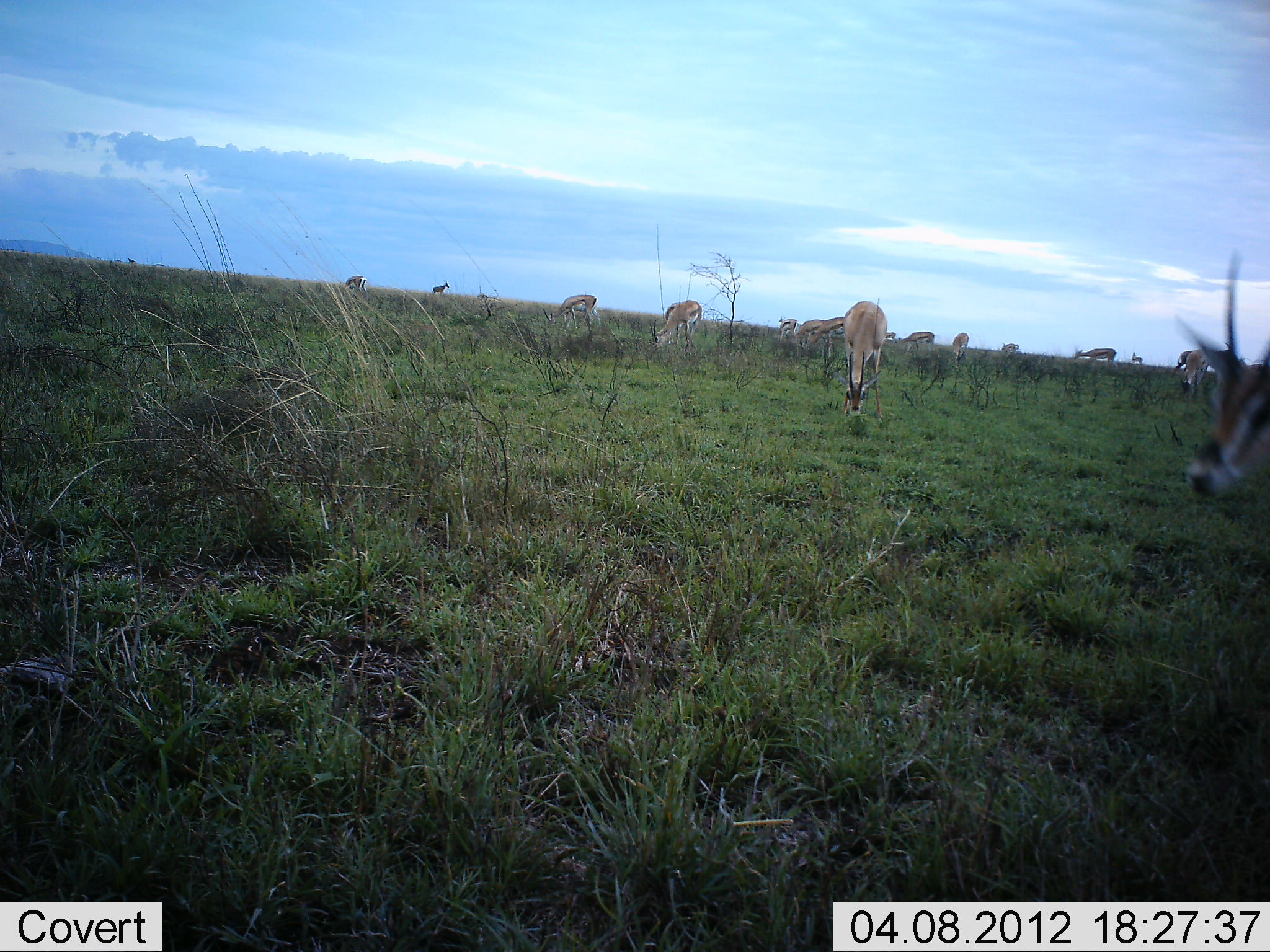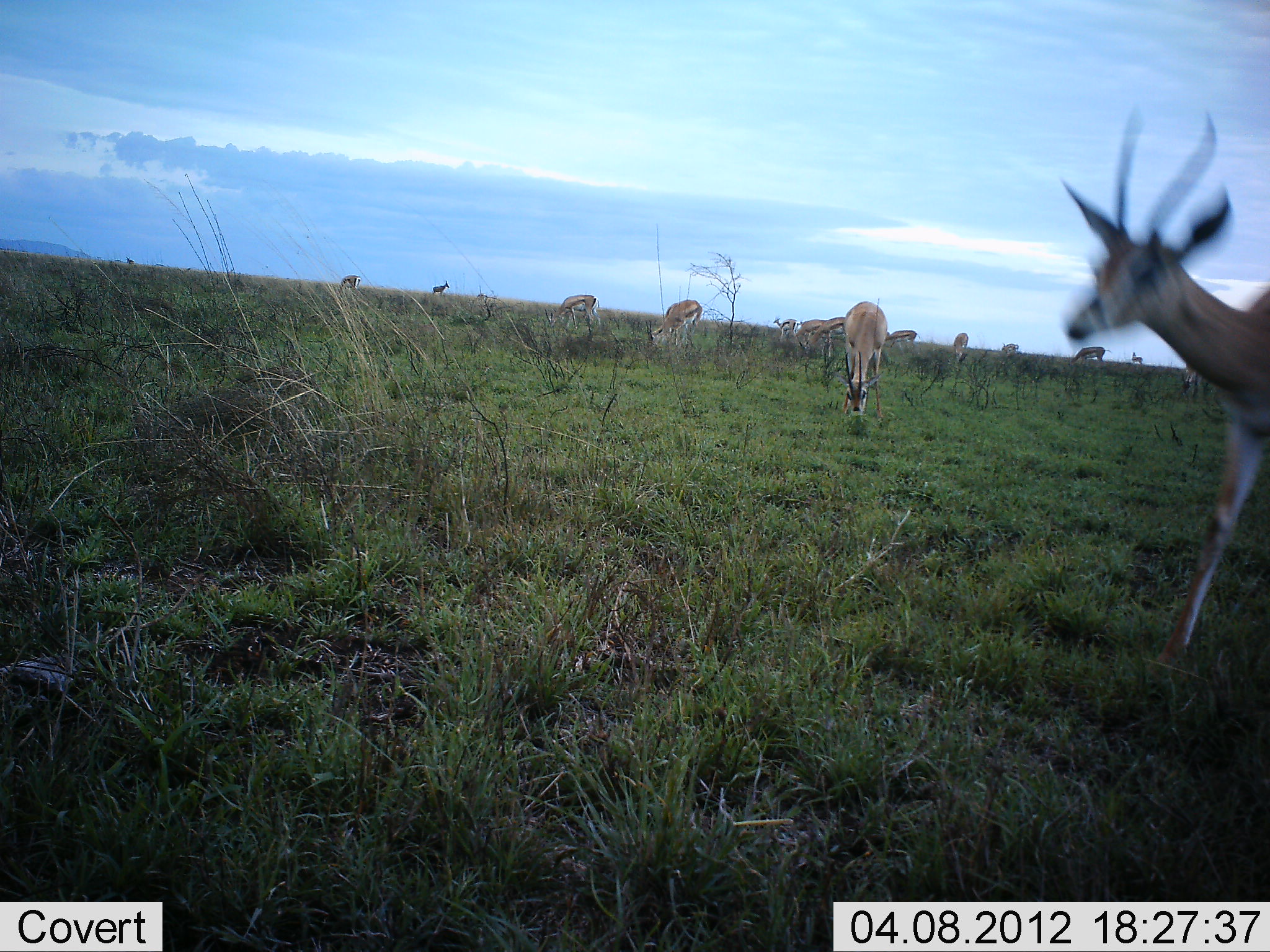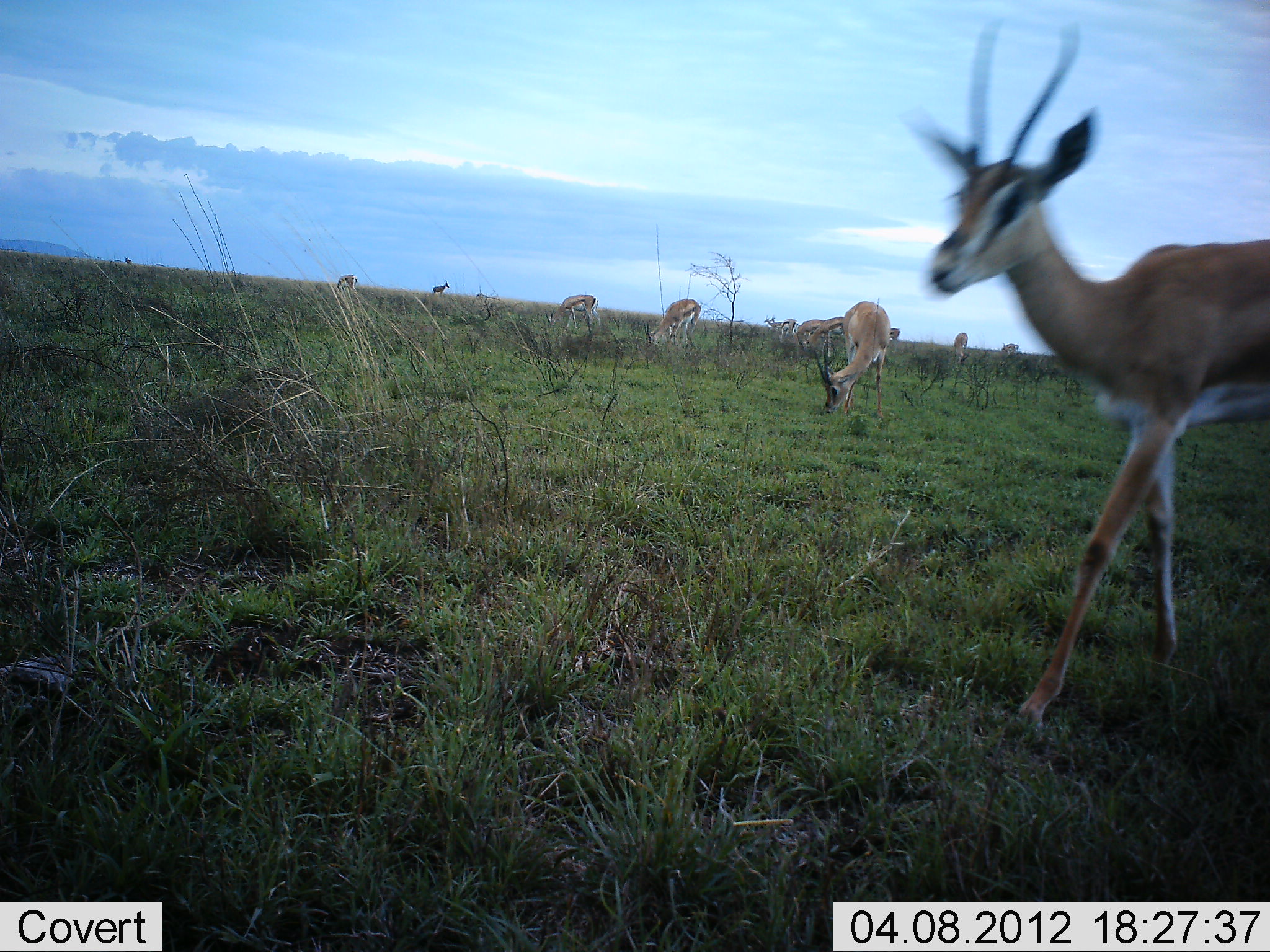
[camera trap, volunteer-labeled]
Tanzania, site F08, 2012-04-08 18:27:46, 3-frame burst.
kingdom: Animalia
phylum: Chordata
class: Mammalia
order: Artiodactyla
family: Bovidae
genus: Nanger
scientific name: Nanger granti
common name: grant's gazelle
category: gazellegrants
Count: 11-50.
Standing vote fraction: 20%.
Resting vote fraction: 0%.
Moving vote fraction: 80%.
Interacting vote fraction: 7%.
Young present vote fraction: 7%.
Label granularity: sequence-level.